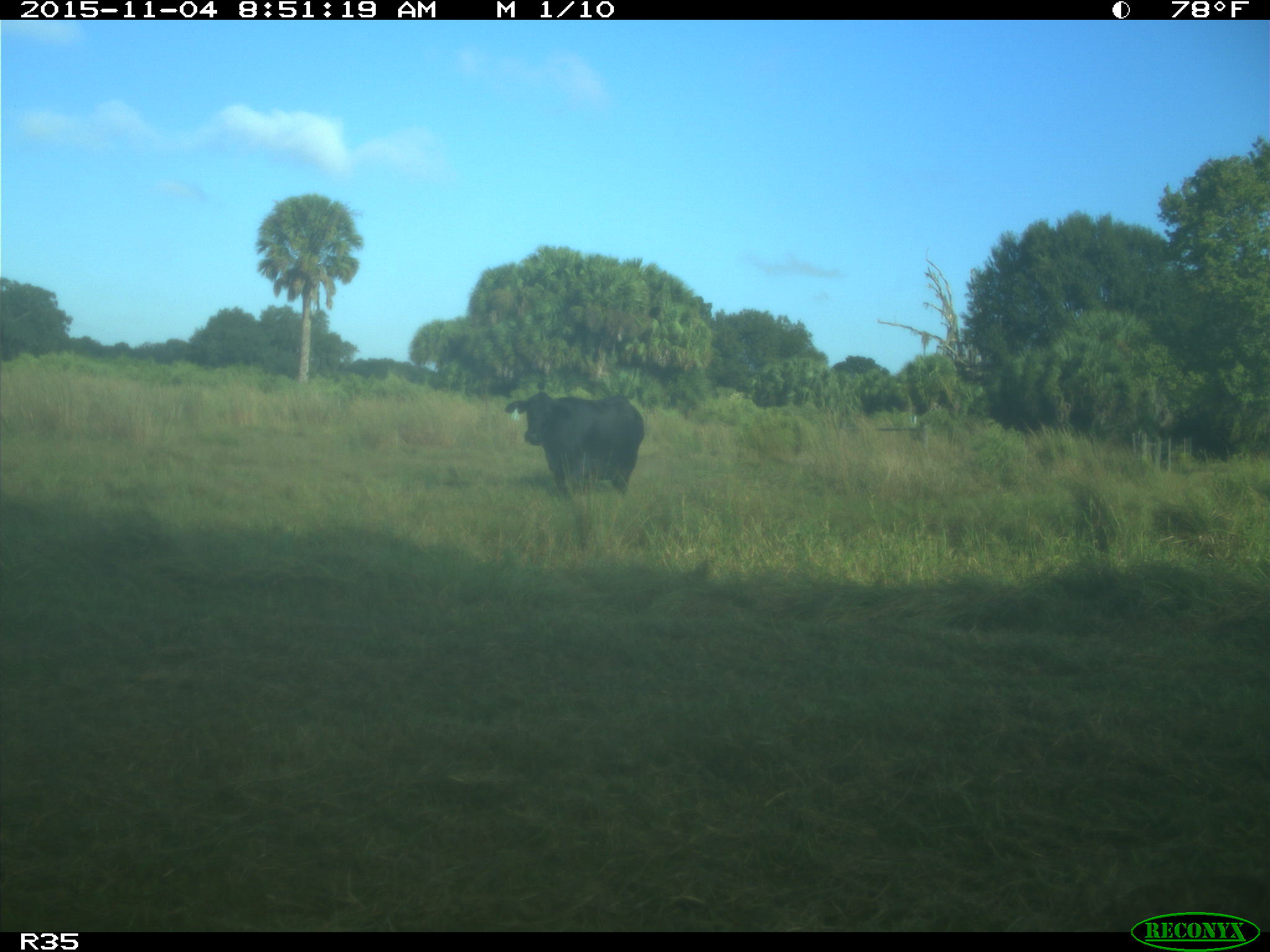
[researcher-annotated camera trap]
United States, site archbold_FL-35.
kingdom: Animalia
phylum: Chordata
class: Mammalia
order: Artiodactyla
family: Bovidae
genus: Bos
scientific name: Bos taurus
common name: domestic cow